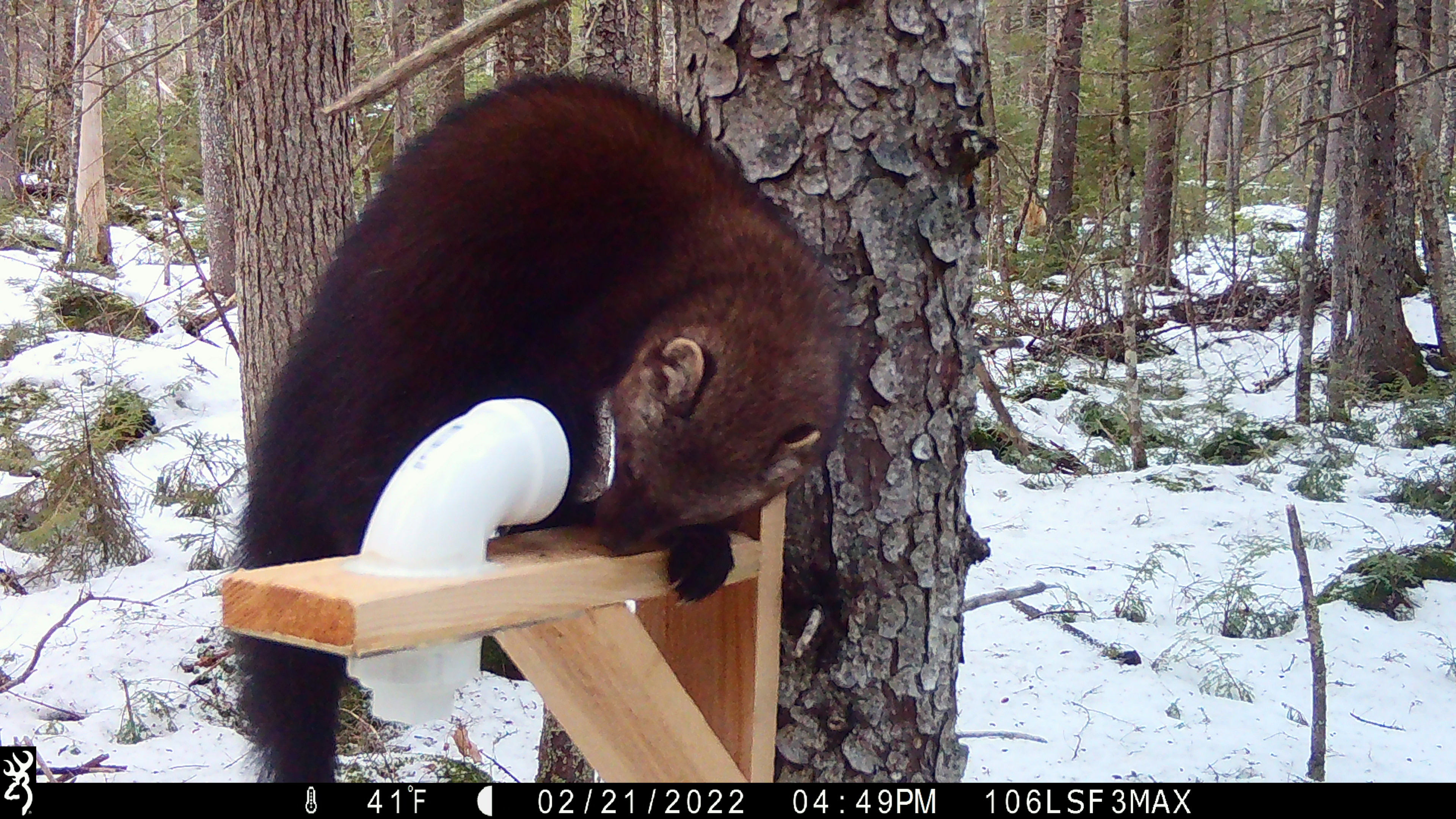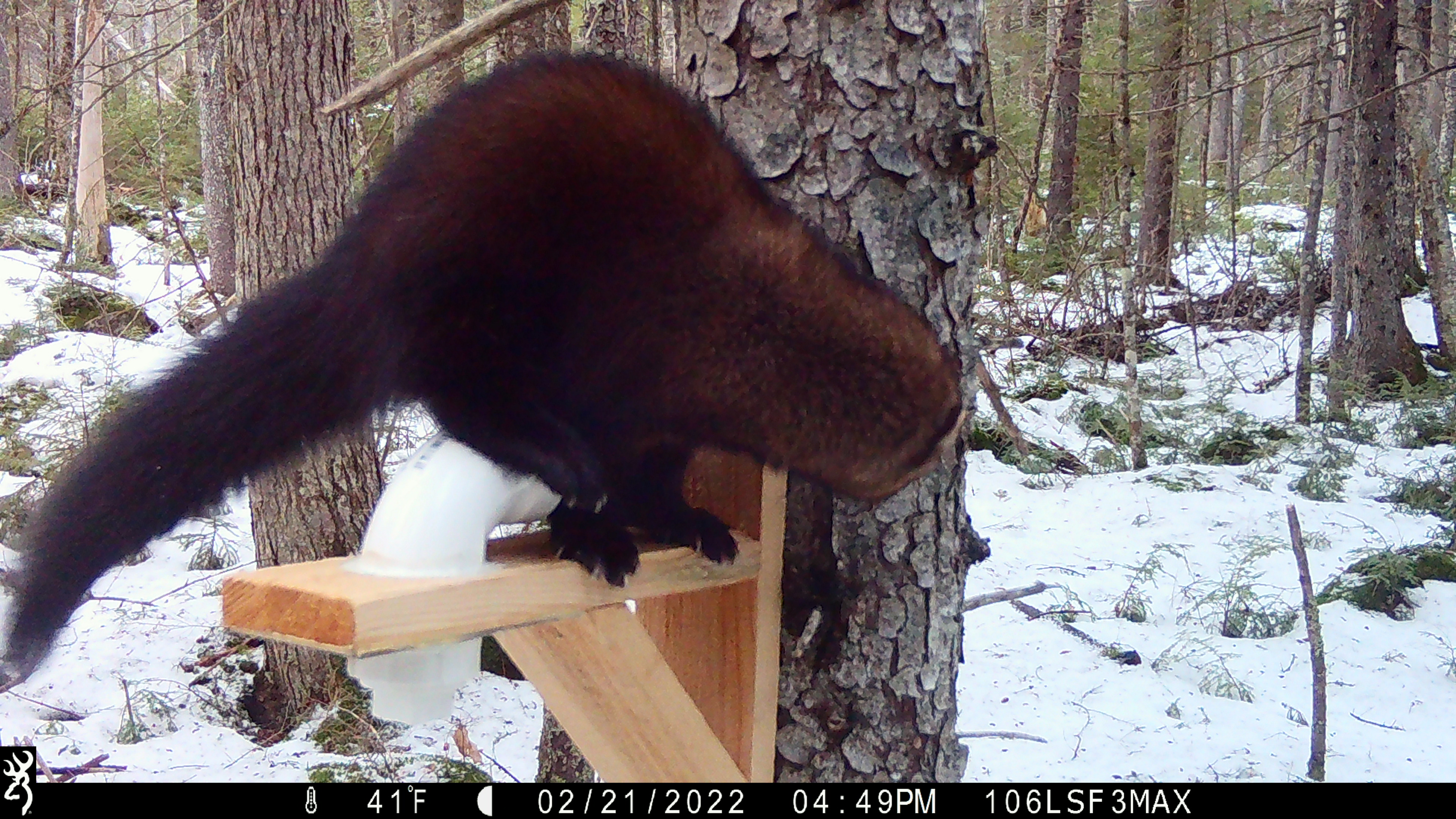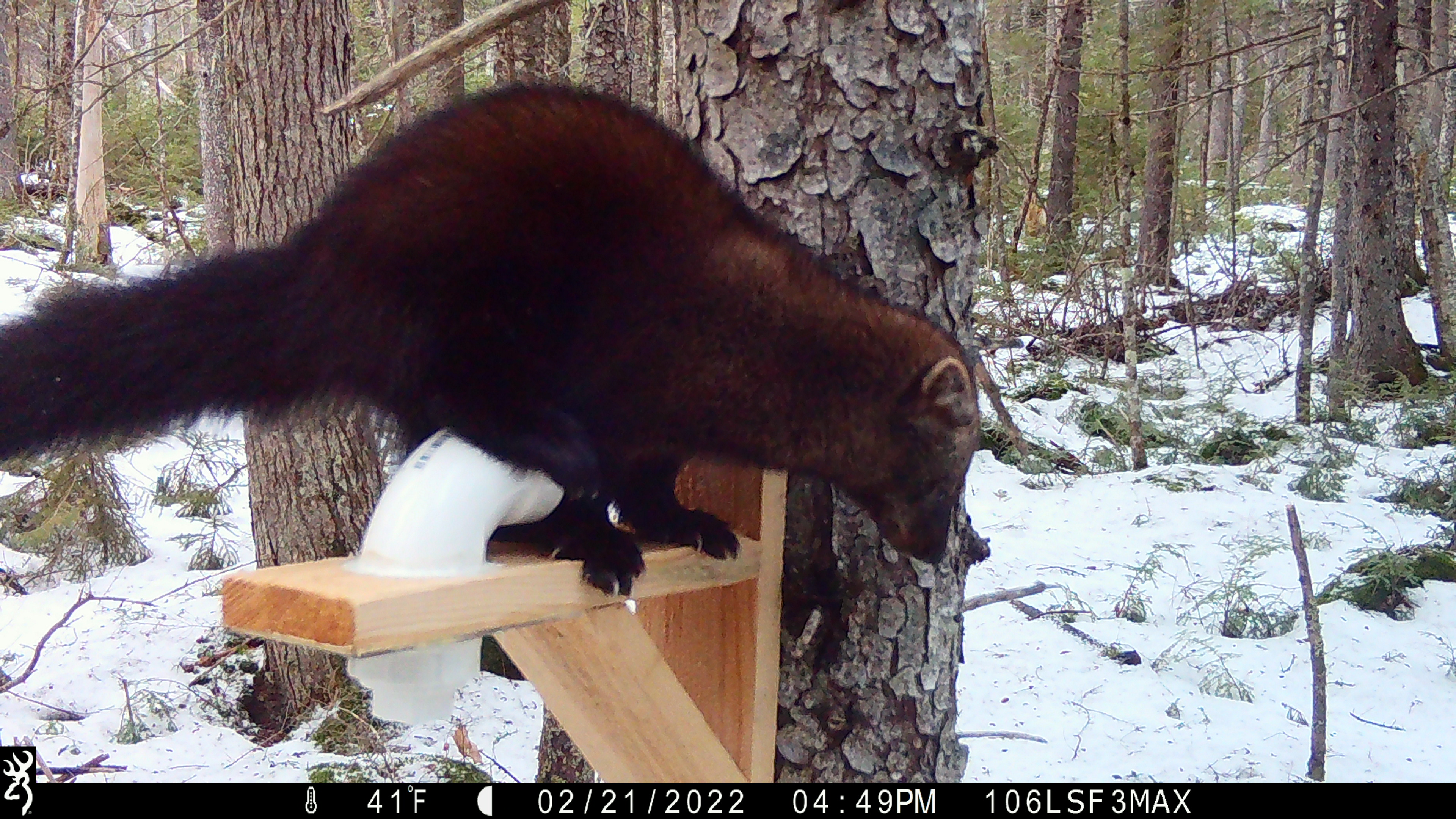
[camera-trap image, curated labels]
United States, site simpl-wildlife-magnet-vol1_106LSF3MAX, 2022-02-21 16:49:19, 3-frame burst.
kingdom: Animalia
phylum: Chordata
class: Mammalia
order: Carnivora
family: Mustelidae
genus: Pekania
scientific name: Pekania pennanti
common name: fisher